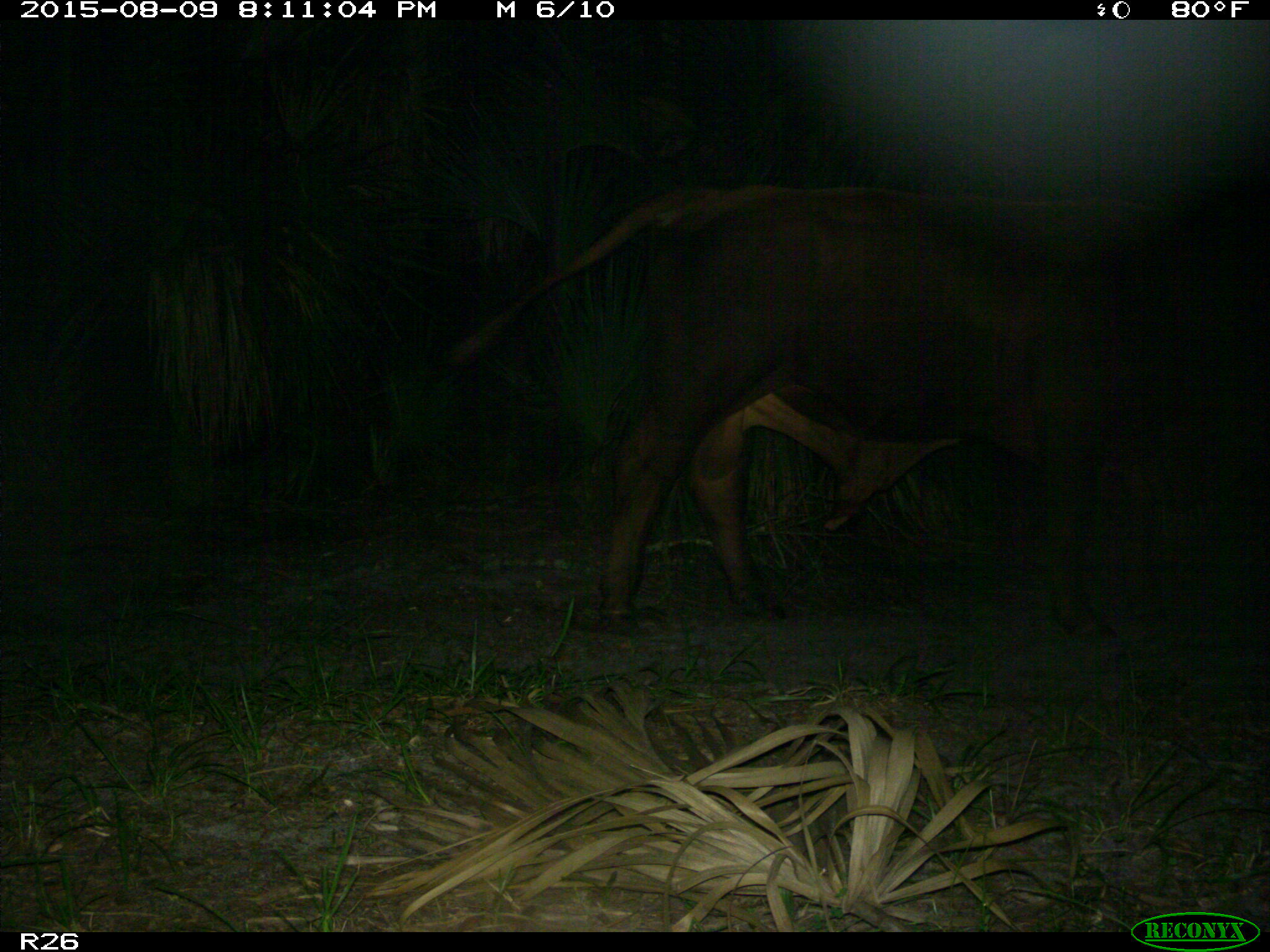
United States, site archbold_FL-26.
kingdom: Animalia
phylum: Chordata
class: Mammalia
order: Artiodactyla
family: Bovidae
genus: Bos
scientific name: Bos taurus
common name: domestic cow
Bos taurus (domestic cow).